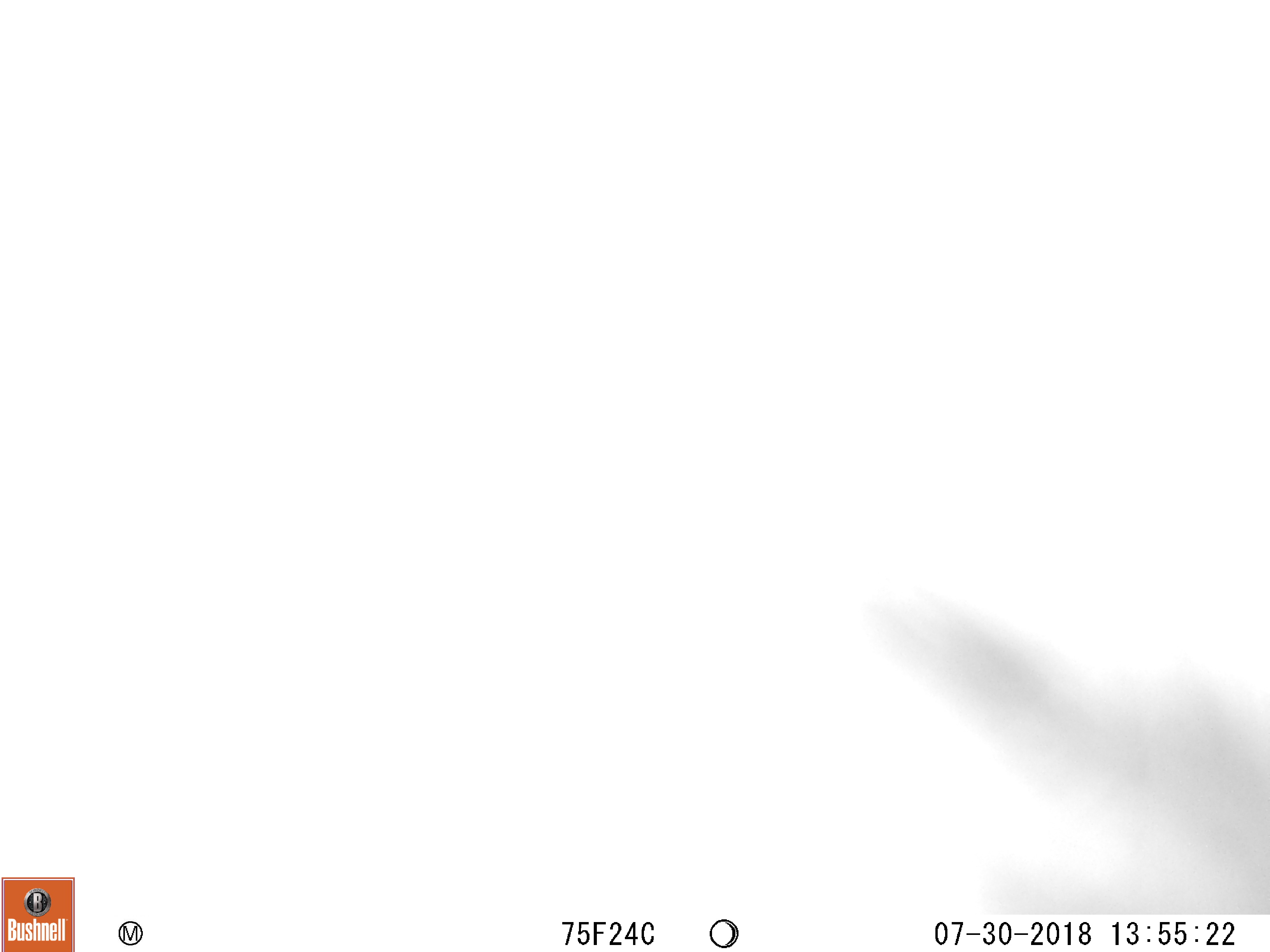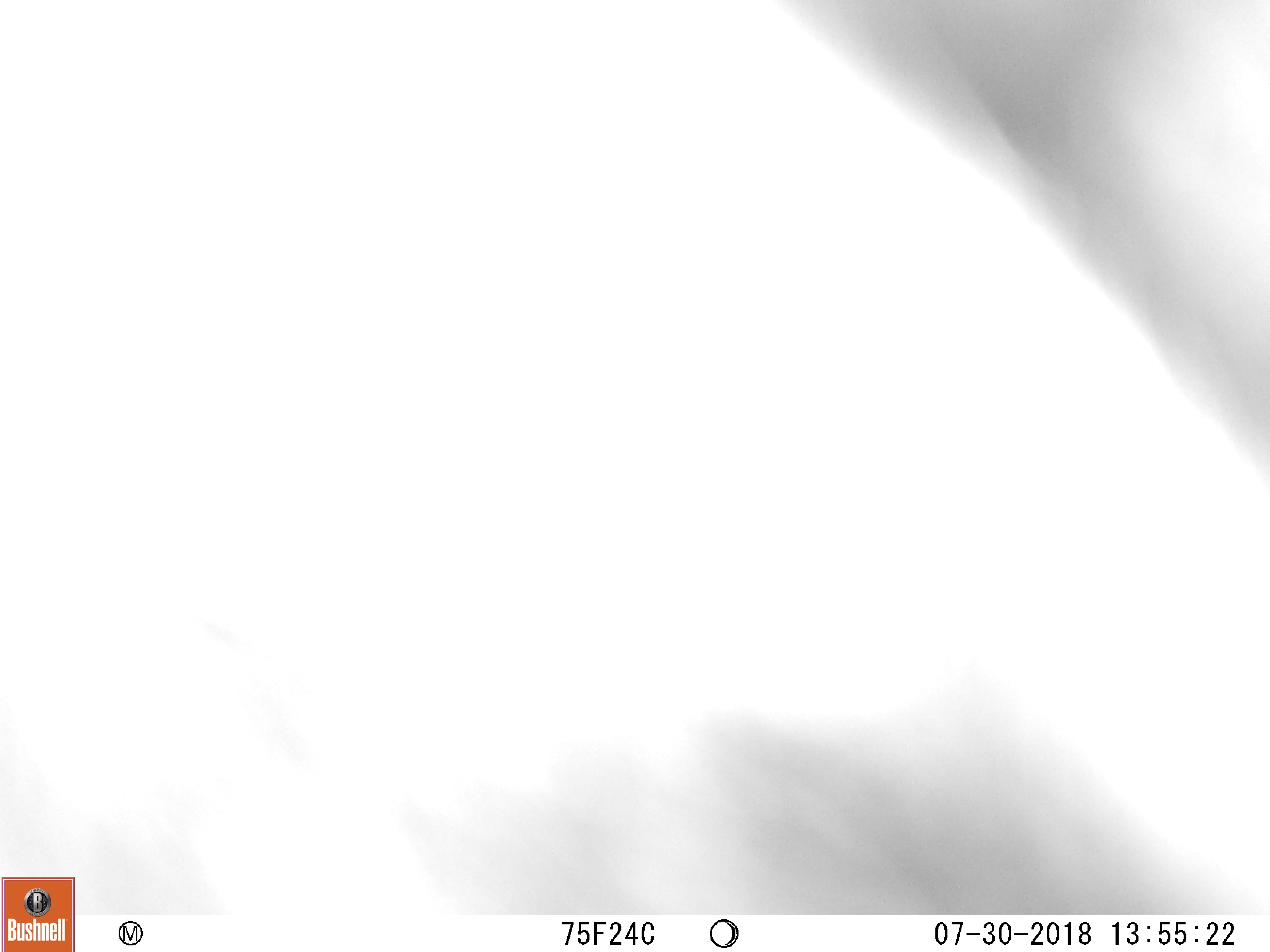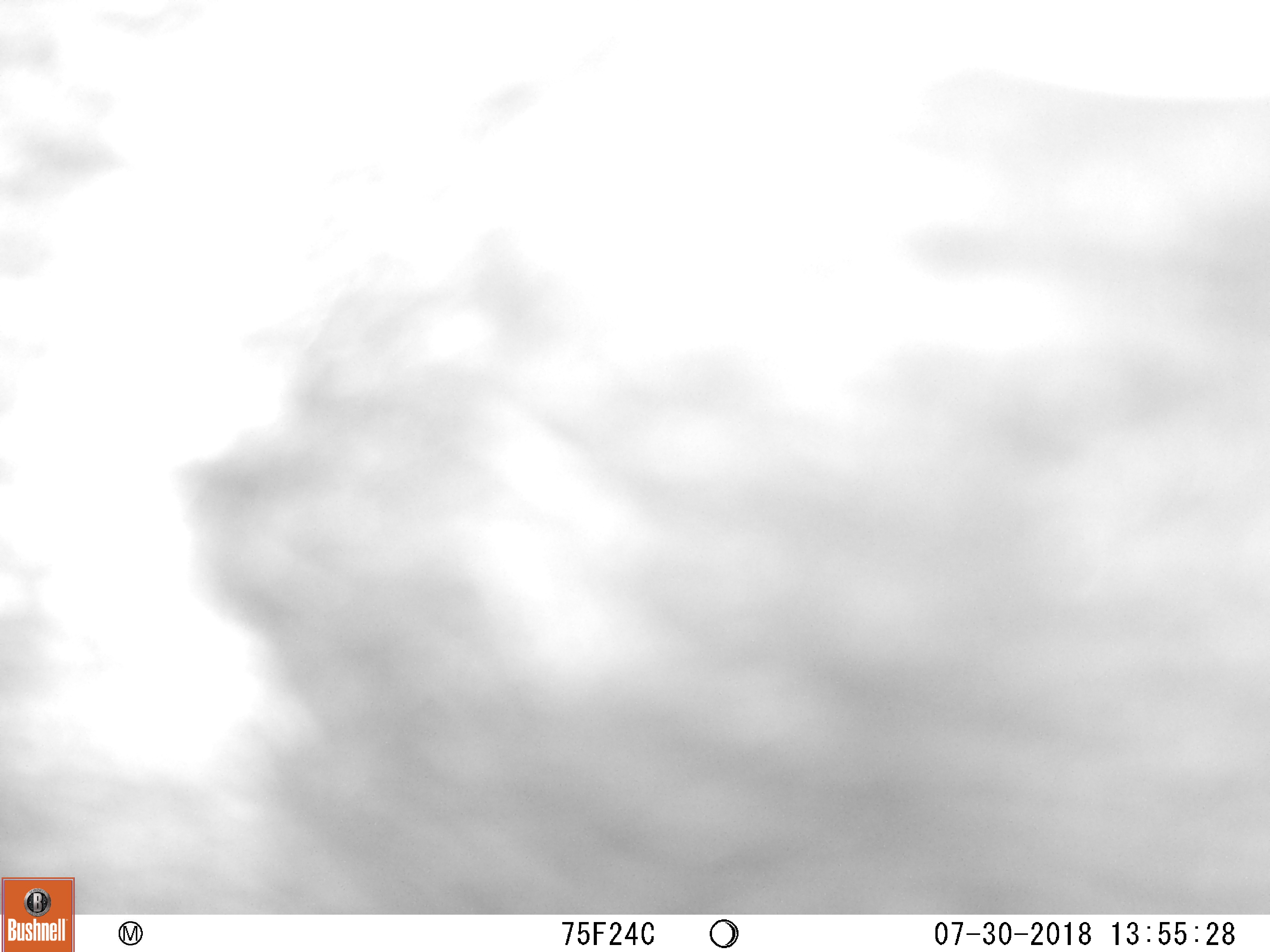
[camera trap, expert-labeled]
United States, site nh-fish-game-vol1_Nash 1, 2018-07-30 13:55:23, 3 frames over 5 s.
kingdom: Animalia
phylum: Chordata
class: Mammalia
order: Carnivora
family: Ursidae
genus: Ursus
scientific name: Ursus americanus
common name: black bear